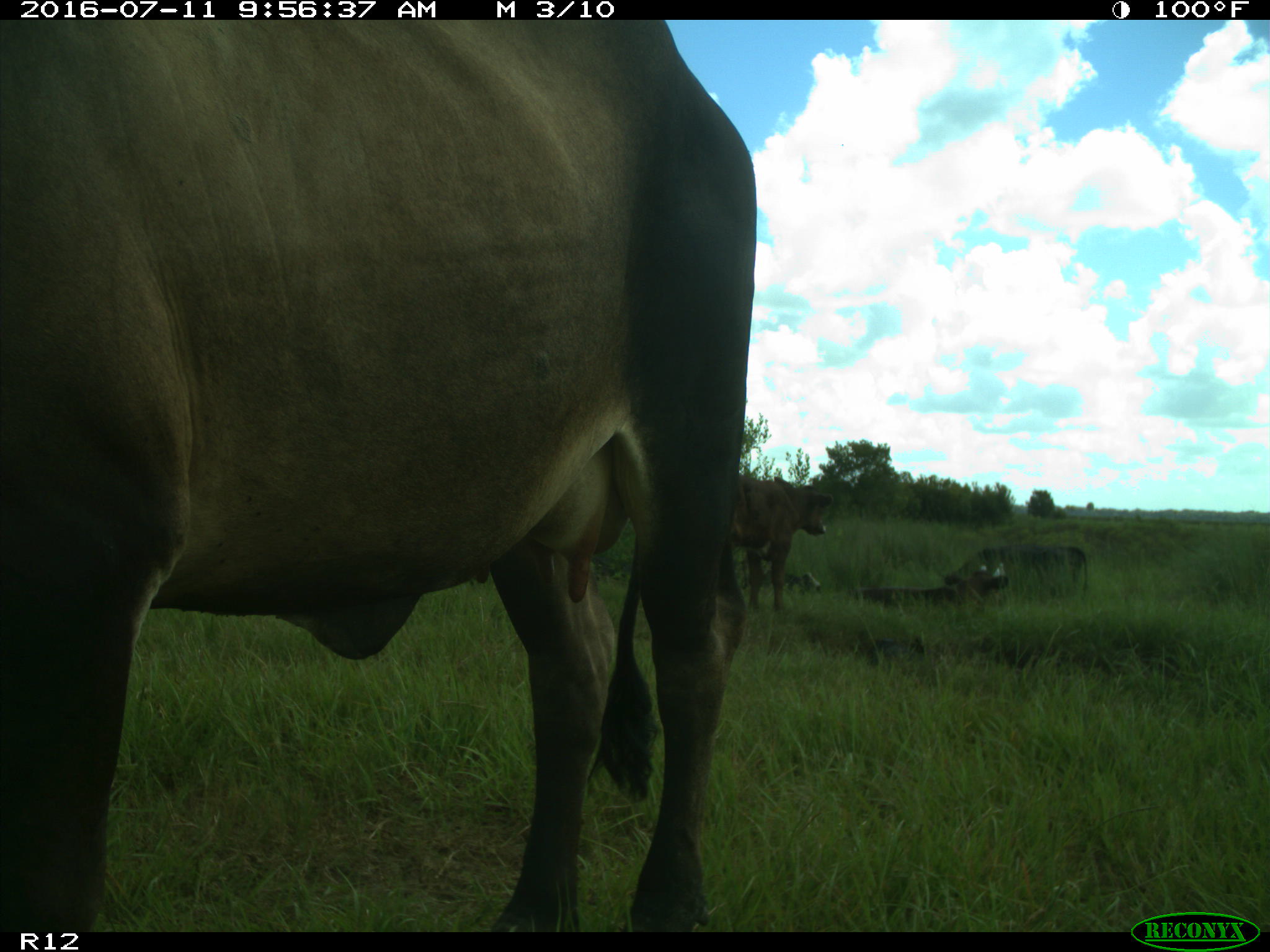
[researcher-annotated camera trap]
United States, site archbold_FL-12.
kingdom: Animalia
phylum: Chordata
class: Mammalia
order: Artiodactyla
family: Bovidae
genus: Bos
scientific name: Bos taurus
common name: domestic cow